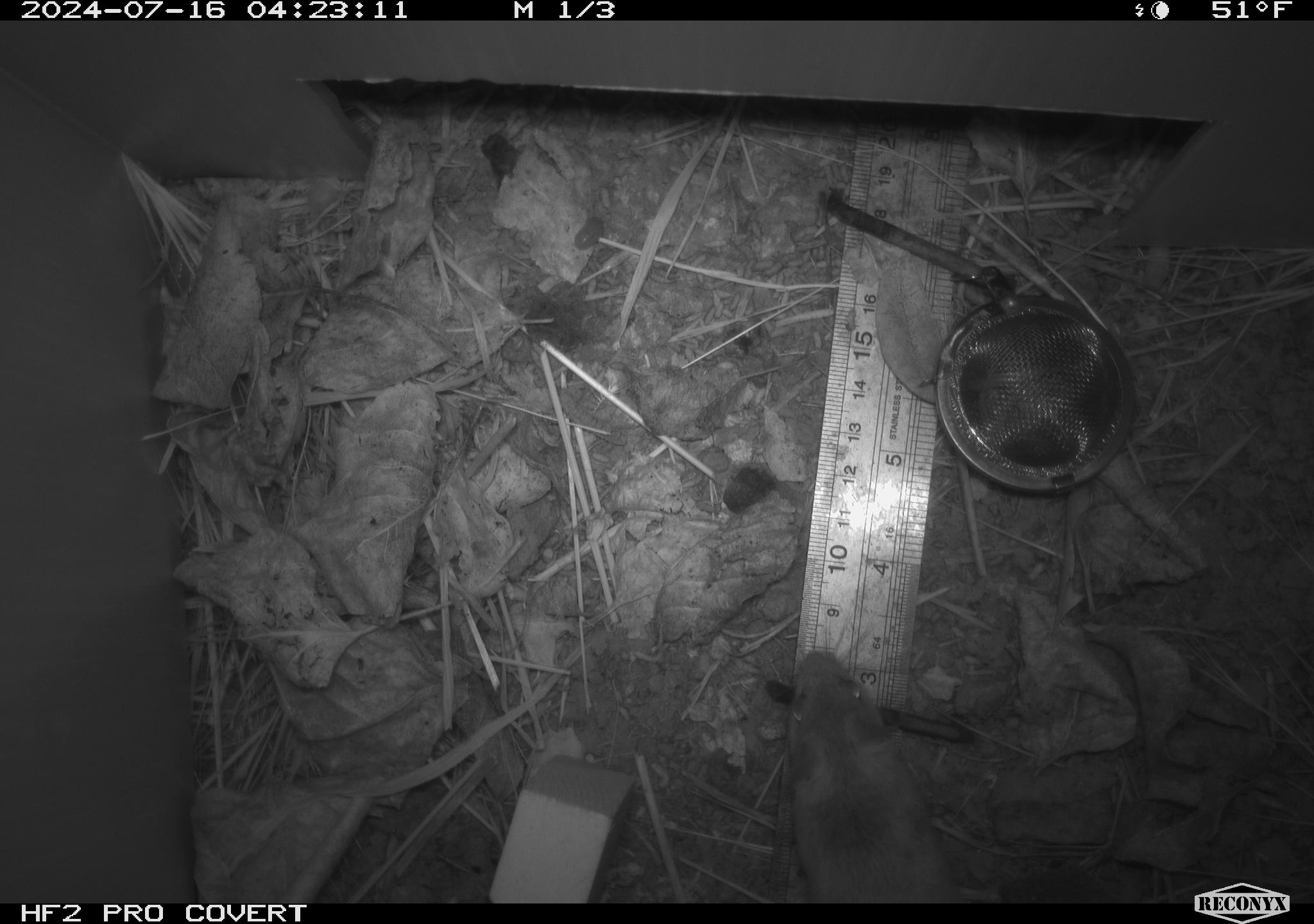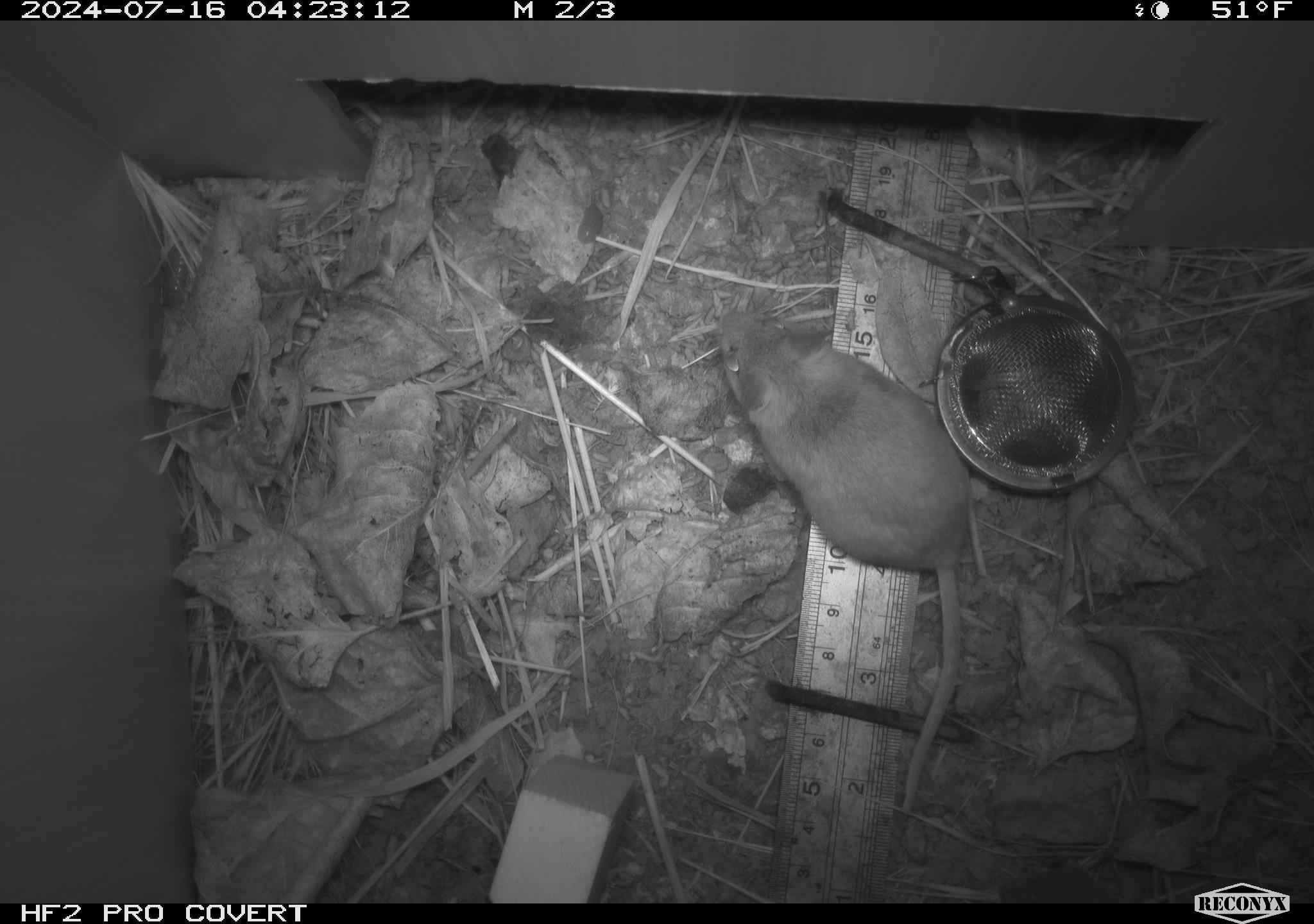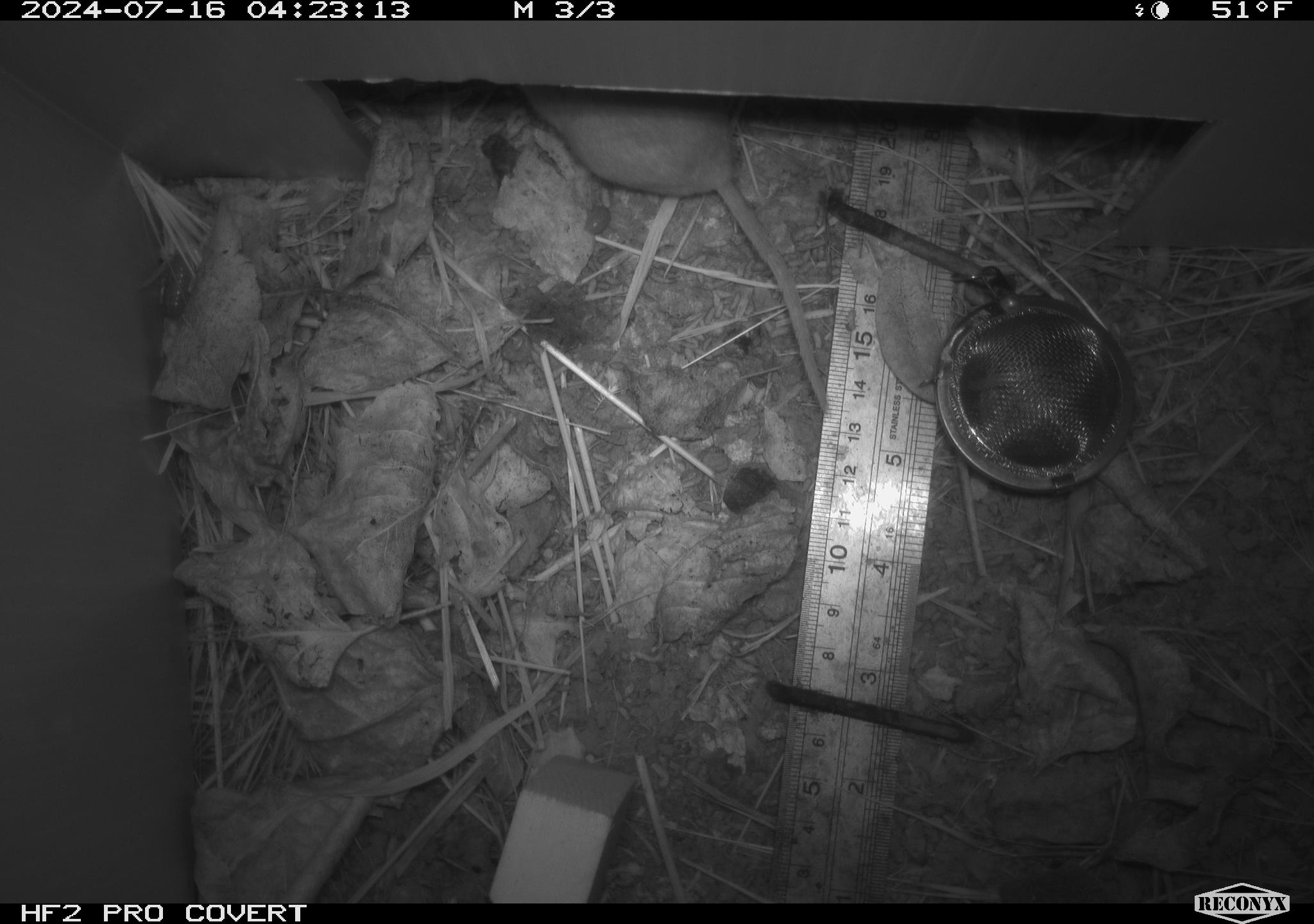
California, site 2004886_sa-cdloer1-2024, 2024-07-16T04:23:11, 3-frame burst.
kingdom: Animalia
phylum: Chordata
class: Mammalia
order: Rodentia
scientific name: Rodentia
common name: mouse species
Mouse species (Rodentia).